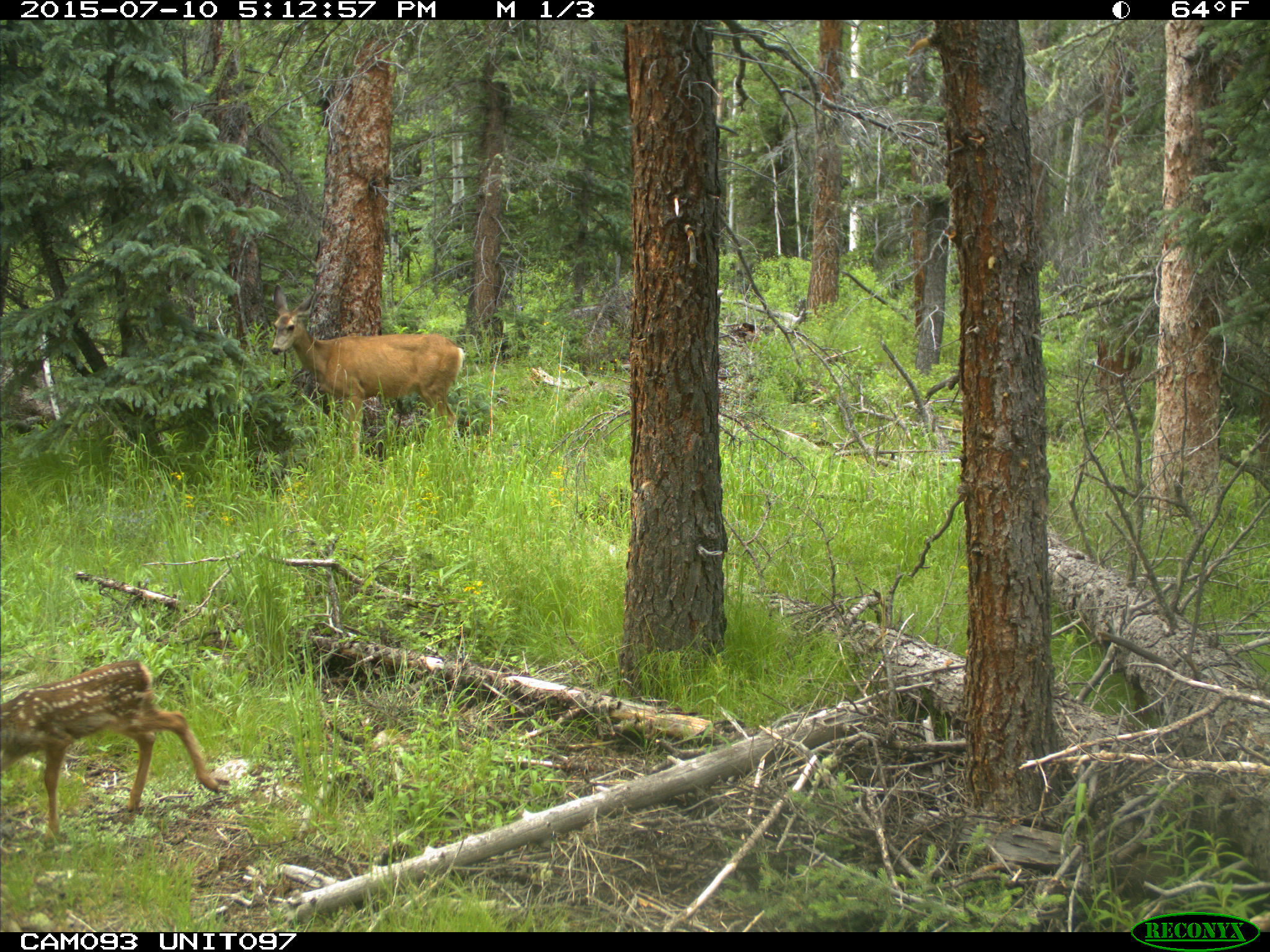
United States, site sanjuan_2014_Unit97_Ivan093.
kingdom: Animalia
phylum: Chordata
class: Mammalia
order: Artiodactyla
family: Cervidae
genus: Odocoileus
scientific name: Odocoileus hemionus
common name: mule deer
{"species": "Odocoileus hemionus (mule deer)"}